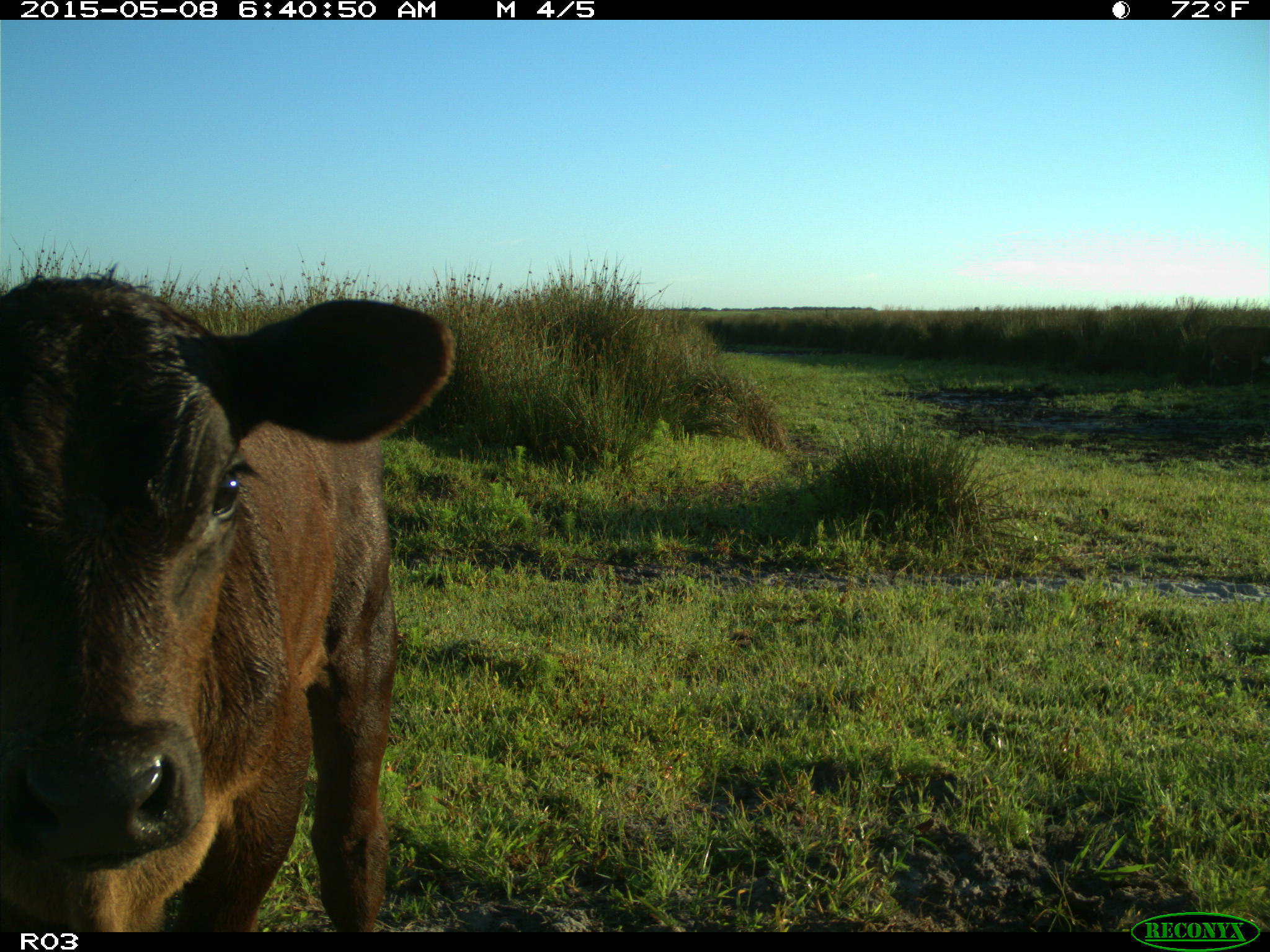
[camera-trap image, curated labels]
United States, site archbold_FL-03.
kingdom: Animalia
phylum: Chordata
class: Mammalia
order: Artiodactyla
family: Bovidae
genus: Bos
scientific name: Bos taurus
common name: domestic cow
Bos taurus (domestic cow).